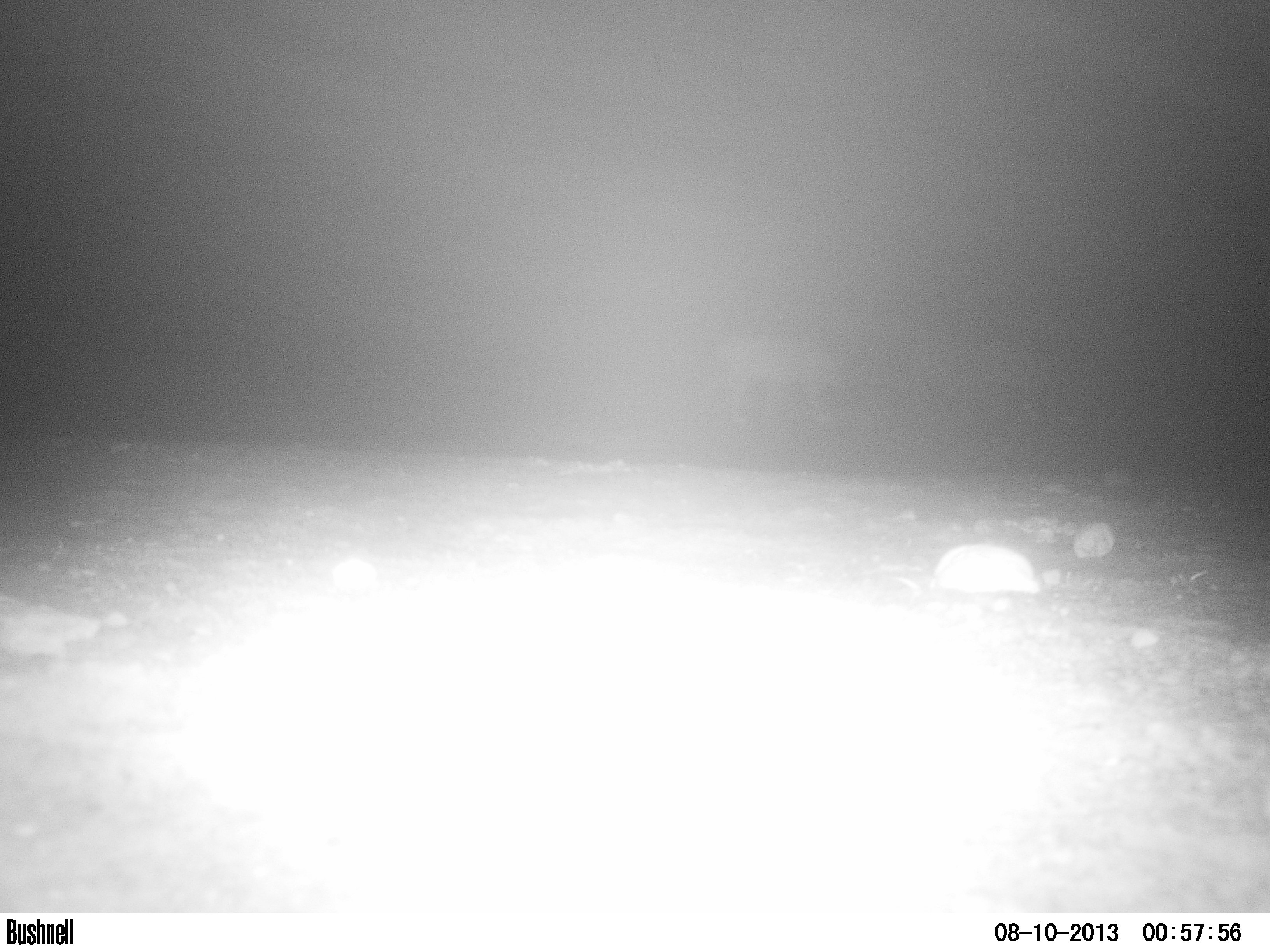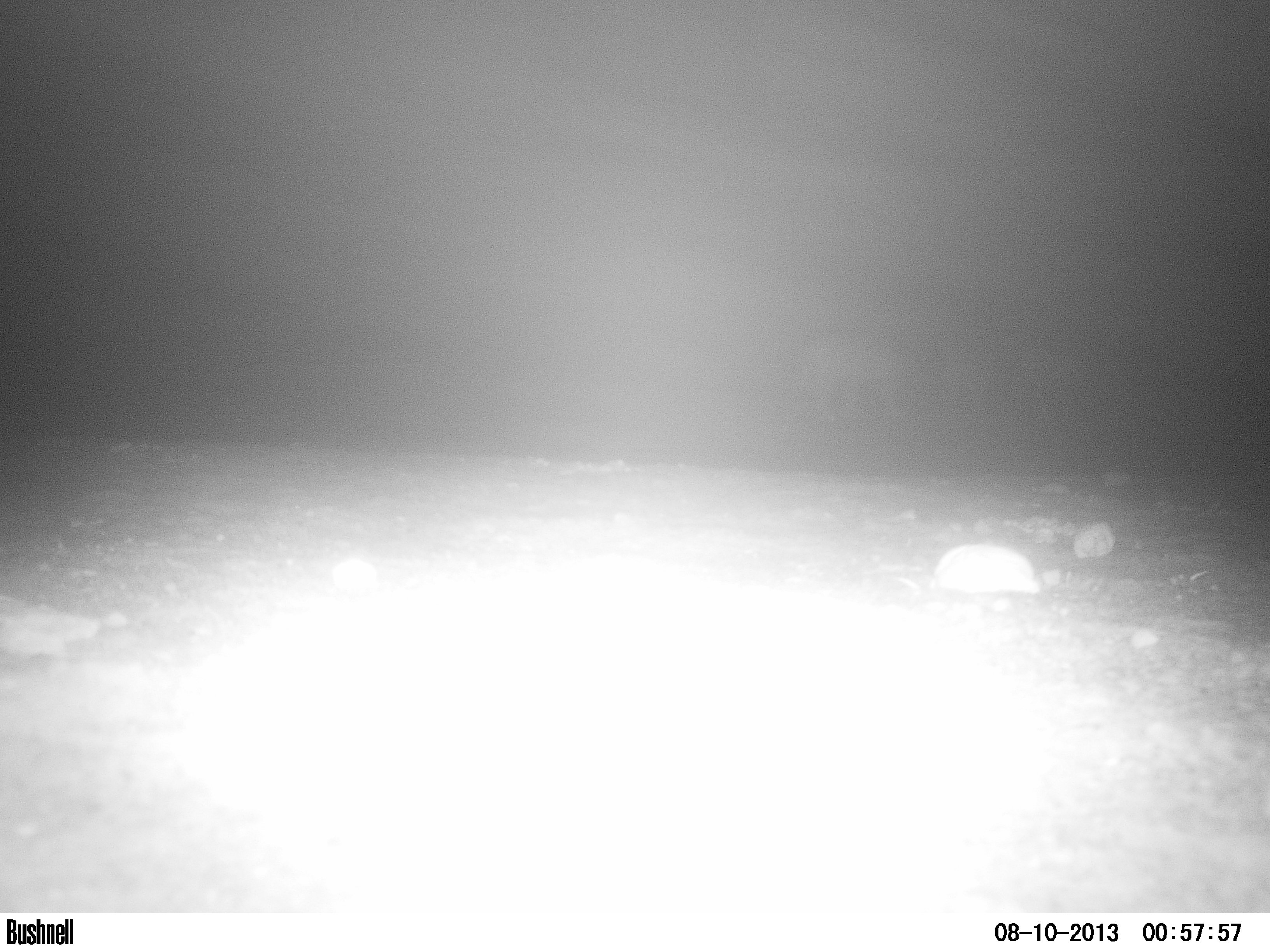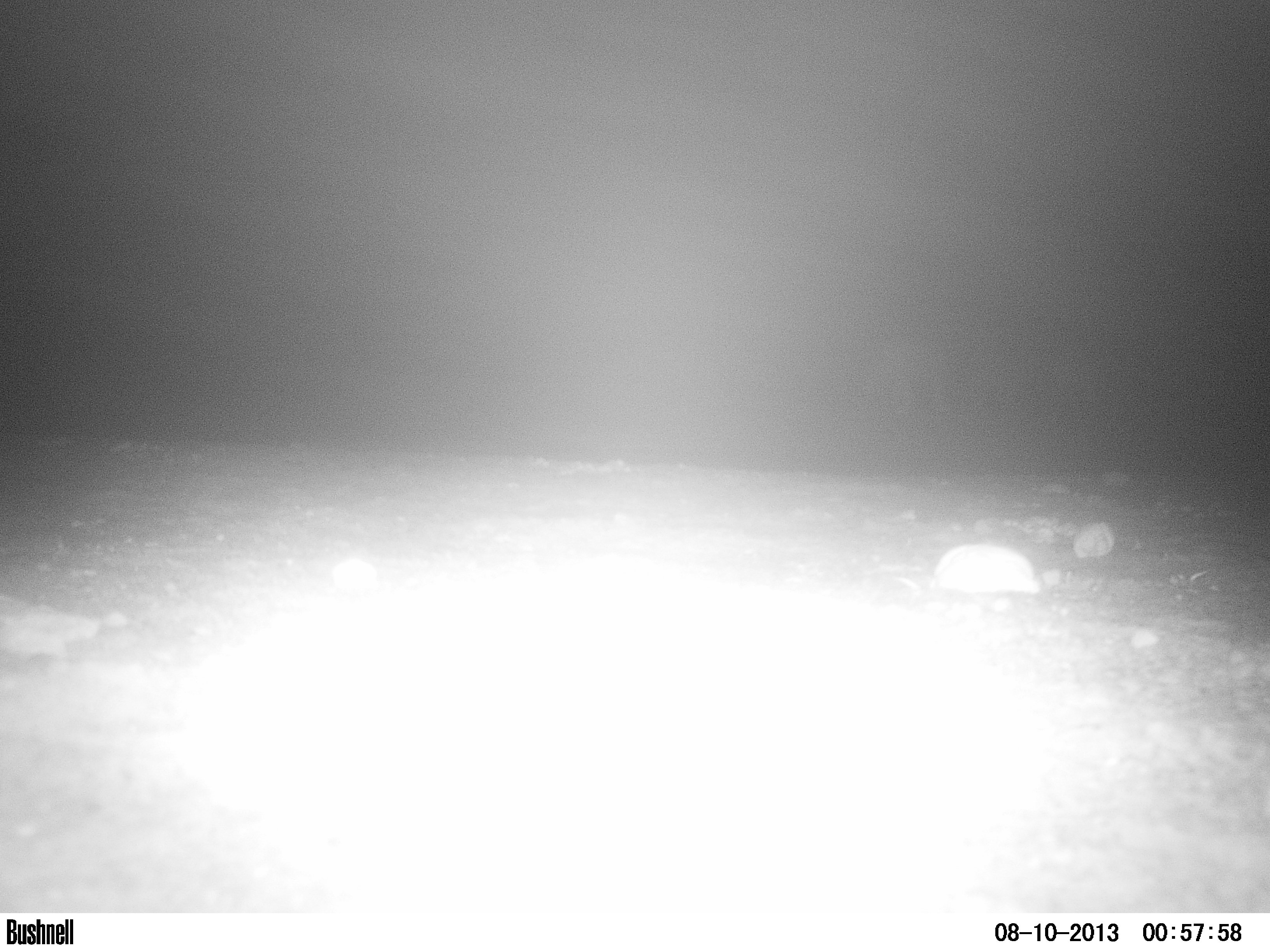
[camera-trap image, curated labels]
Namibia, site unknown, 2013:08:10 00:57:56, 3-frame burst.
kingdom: Animalia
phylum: Chordata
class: Mammalia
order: Carnivora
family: Felidae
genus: Panthera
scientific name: Panthera leo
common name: lion